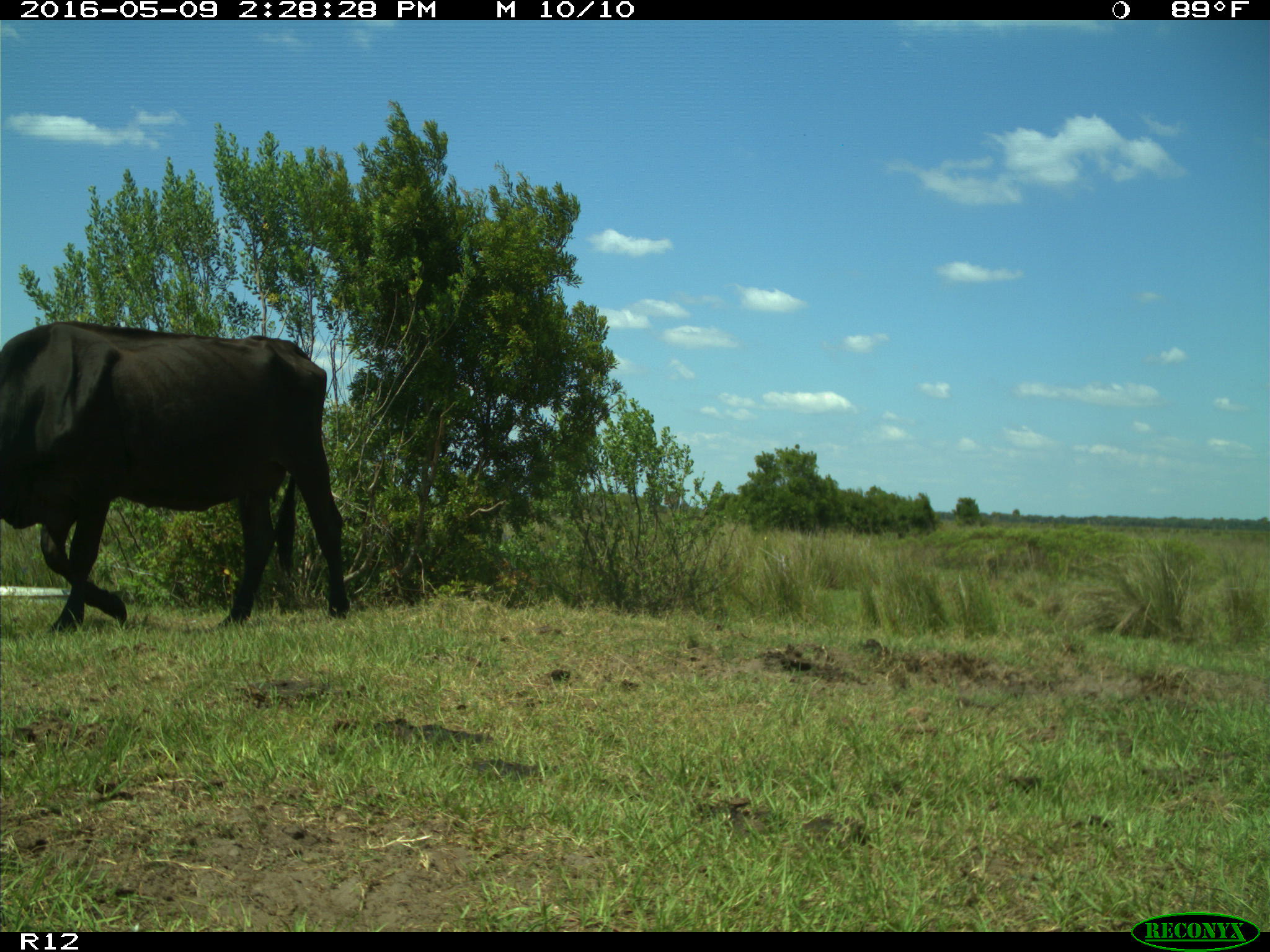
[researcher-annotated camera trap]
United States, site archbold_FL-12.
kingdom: Animalia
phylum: Chordata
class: Mammalia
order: Artiodactyla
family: Bovidae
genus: Bos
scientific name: Bos taurus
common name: domestic cow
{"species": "Bos taurus (domestic cow)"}